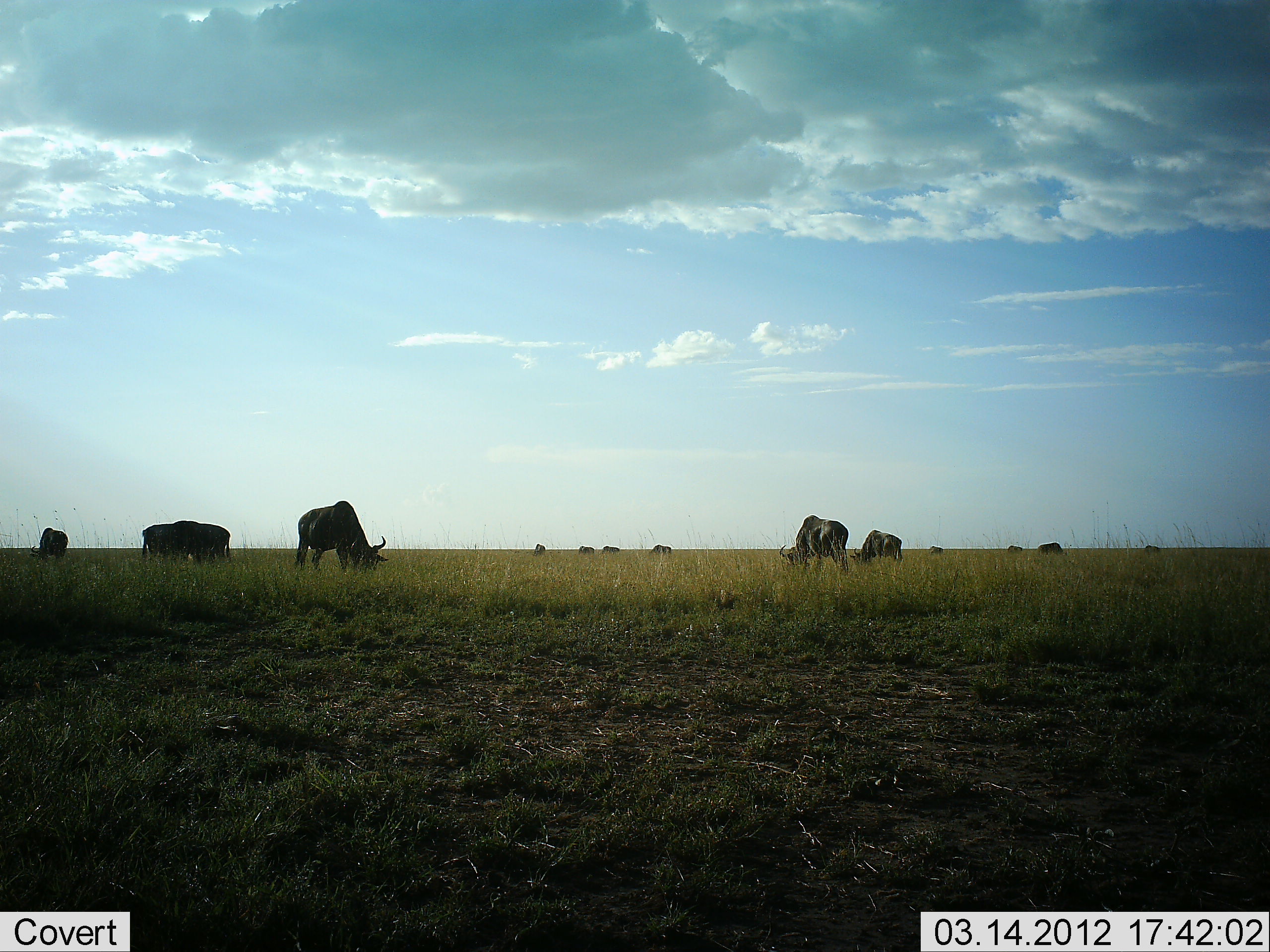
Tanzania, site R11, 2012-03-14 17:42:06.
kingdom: Animalia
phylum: Chordata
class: Mammalia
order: Artiodactyla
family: Bovidae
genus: Connochaetes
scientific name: Connochaetes taurinus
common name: blue wildebeest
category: wildebeest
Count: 11-50.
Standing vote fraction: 20%.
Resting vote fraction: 0%.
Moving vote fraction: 0%.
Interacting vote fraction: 0%.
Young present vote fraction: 0%.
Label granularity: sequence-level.